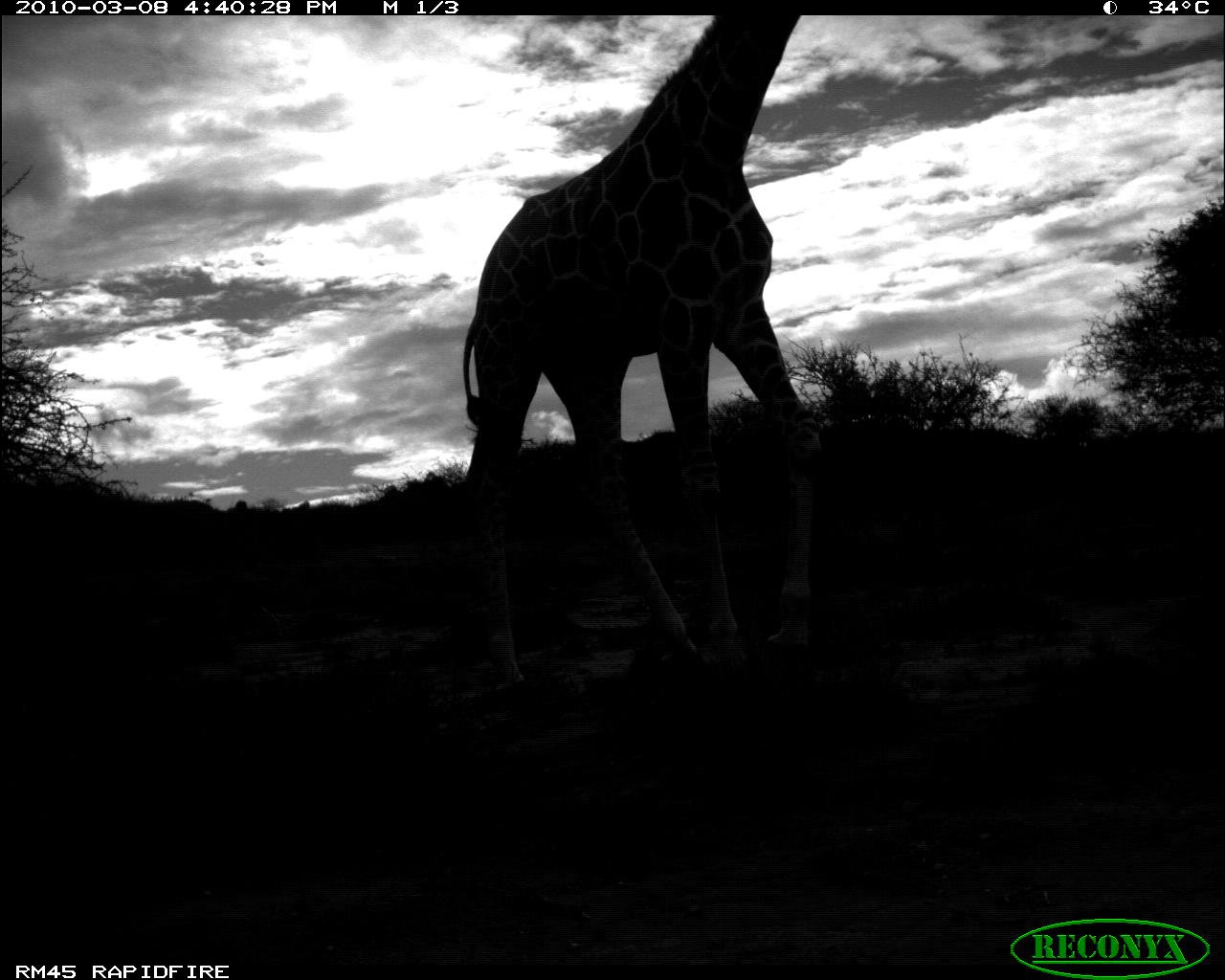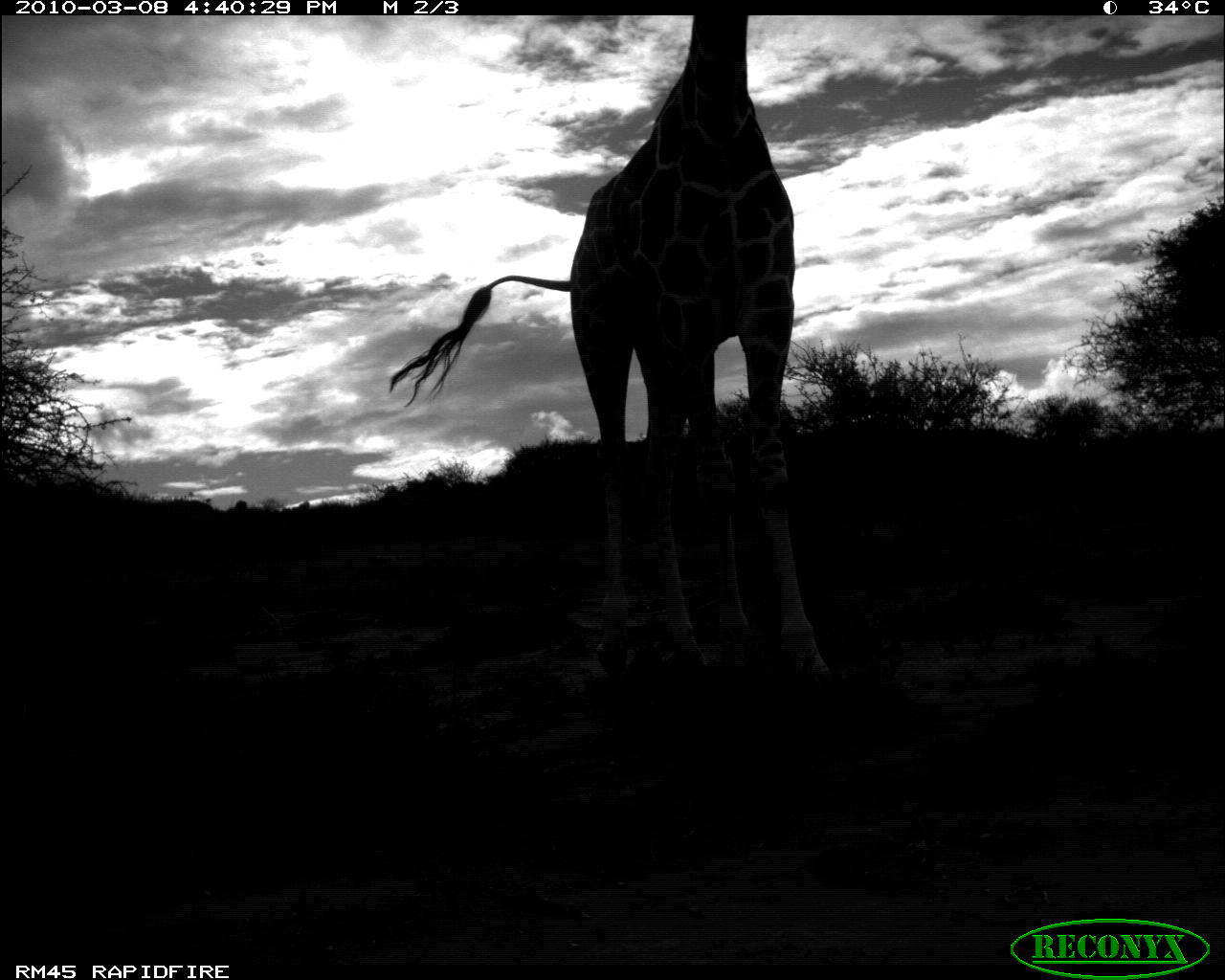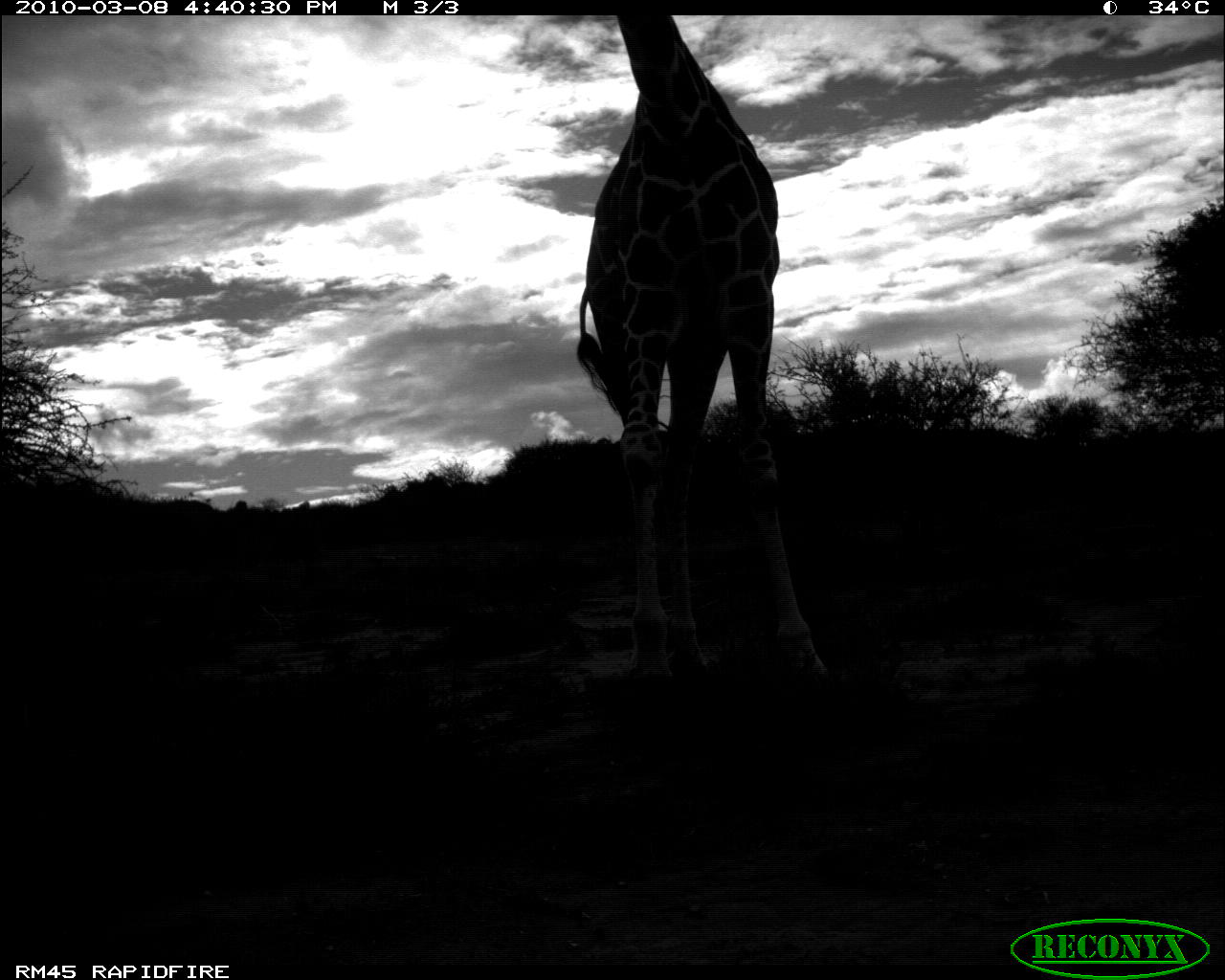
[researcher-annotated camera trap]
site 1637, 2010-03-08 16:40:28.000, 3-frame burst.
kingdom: Animalia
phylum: Chordata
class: Mammalia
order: Artiodactyla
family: Giraffidae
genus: Giraffa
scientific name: Giraffa camelopardalis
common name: giraffe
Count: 1.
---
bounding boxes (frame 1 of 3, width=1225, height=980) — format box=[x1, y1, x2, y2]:
giraffa camelopardalis: box=[458, 13, 823, 694]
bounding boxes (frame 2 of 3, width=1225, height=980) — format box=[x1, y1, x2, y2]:
giraffa camelopardalis: box=[386, 17, 831, 681]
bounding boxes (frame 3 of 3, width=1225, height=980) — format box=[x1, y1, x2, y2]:
giraffa camelopardalis: box=[573, 13, 831, 691]